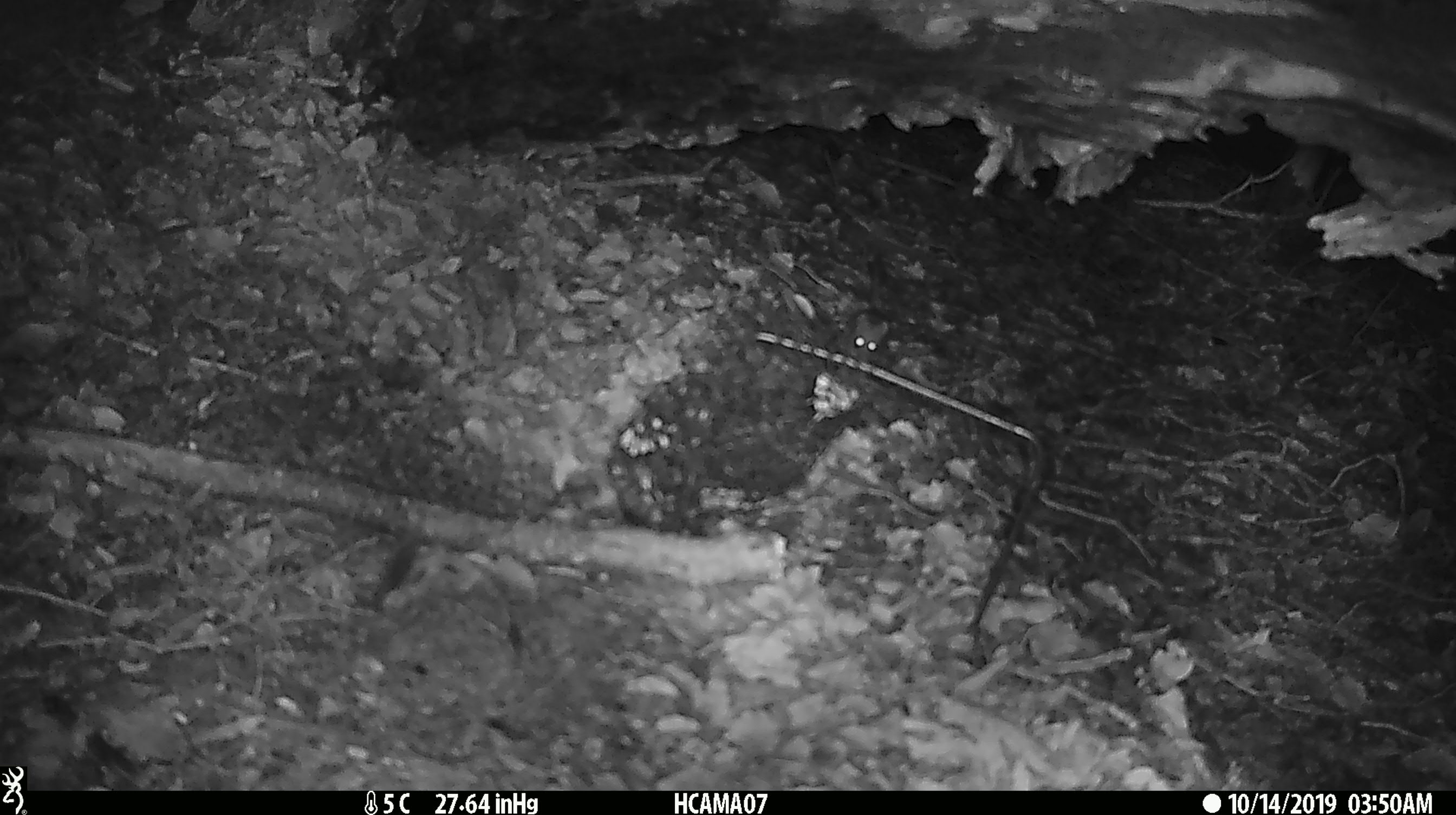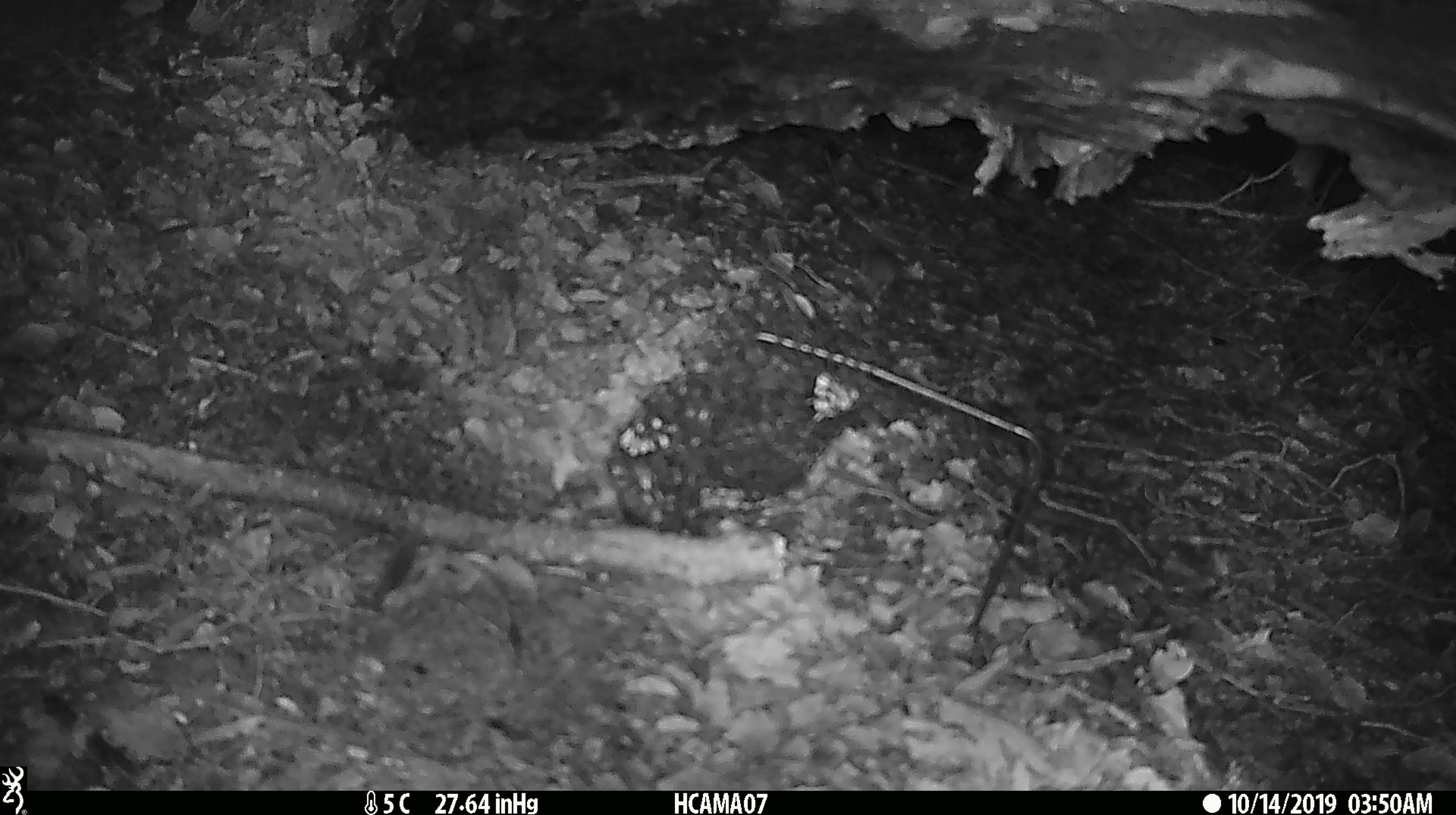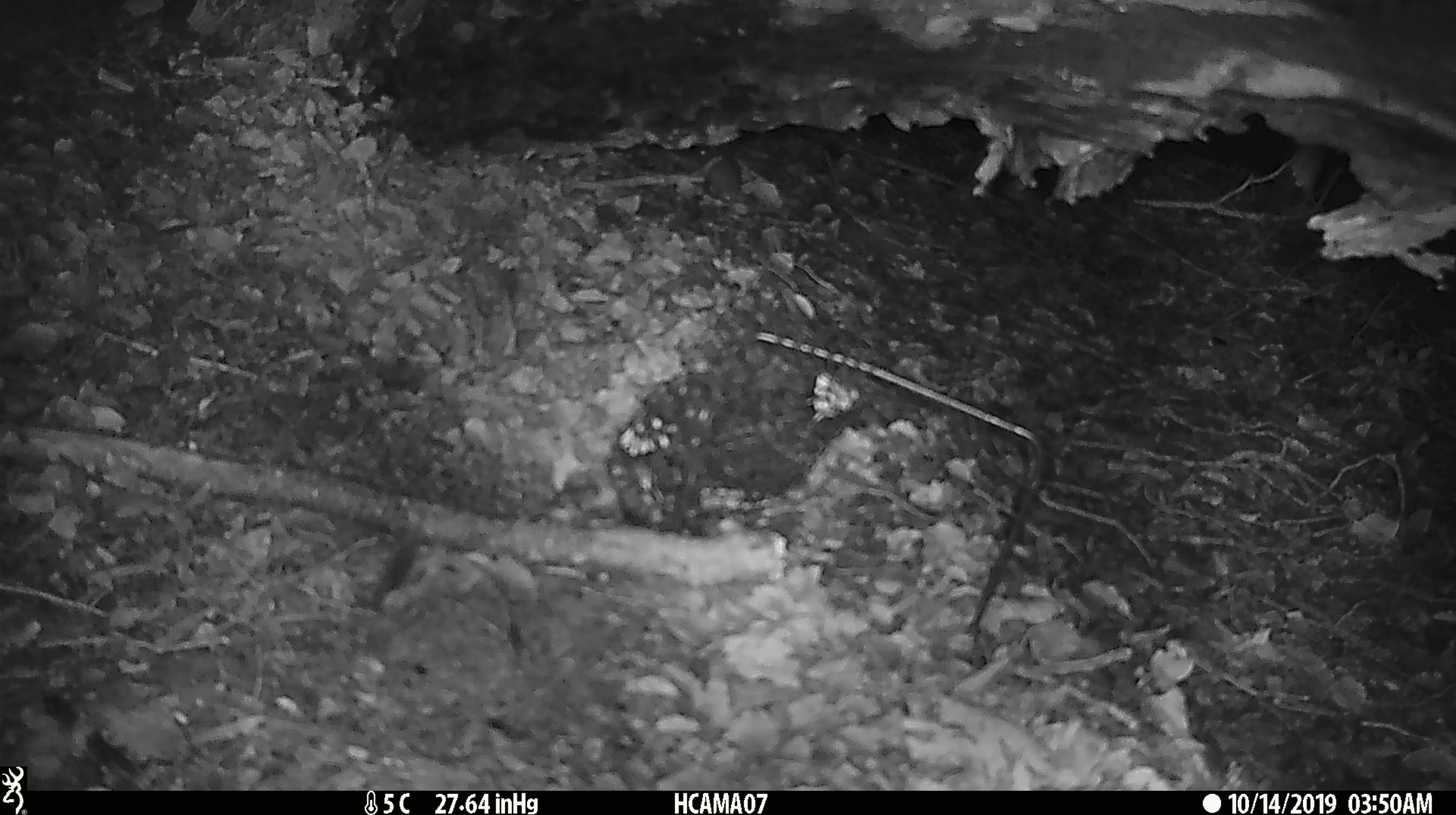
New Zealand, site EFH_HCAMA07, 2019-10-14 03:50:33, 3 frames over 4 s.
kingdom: Animalia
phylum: Chordata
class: Mammalia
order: Rodentia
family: Muridae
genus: Mus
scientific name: Mus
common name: mouse